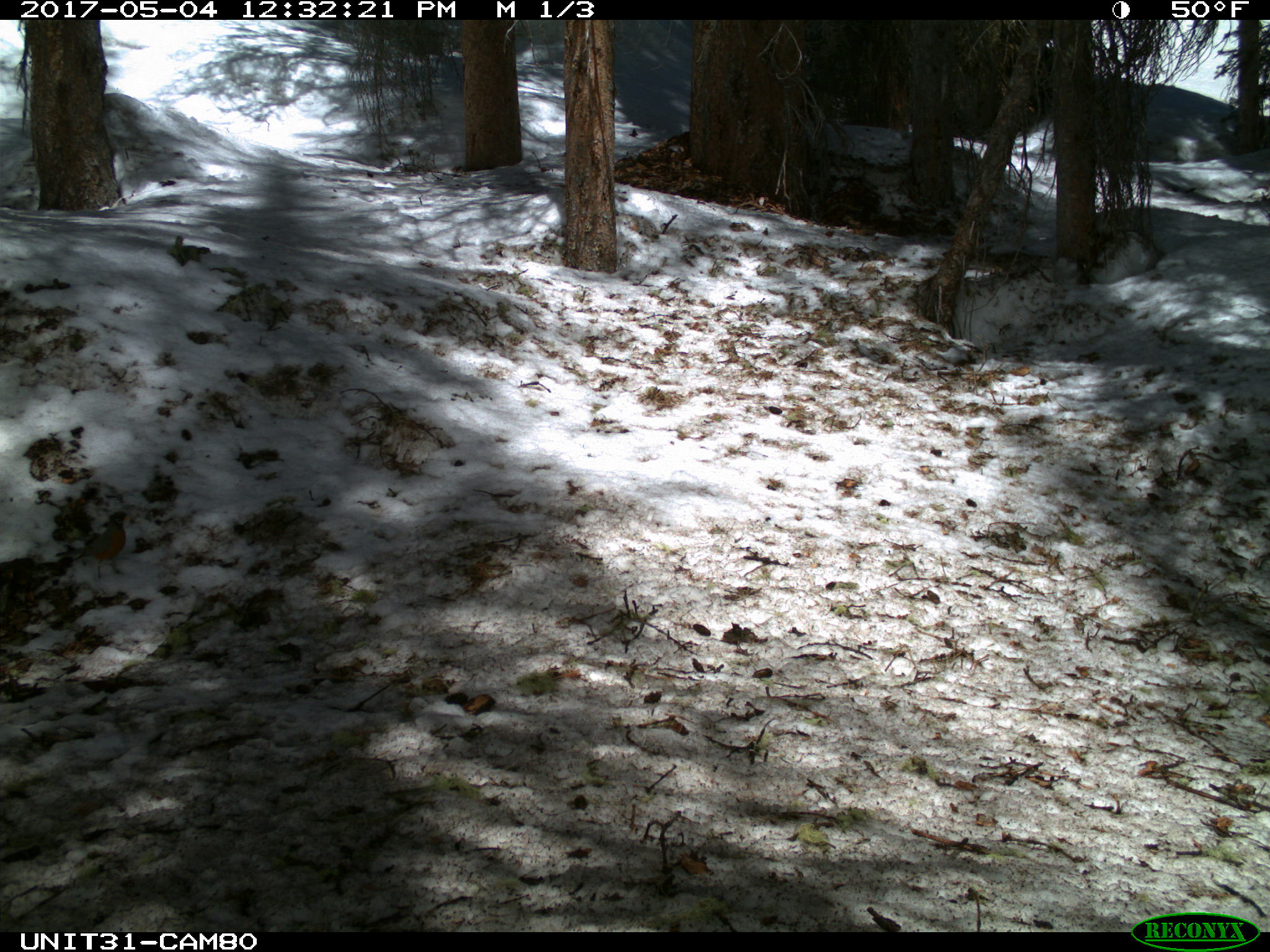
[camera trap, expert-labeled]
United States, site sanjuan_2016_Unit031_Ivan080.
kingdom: Animalia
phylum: Chordata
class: Aves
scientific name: Aves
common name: birds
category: unidentified bird